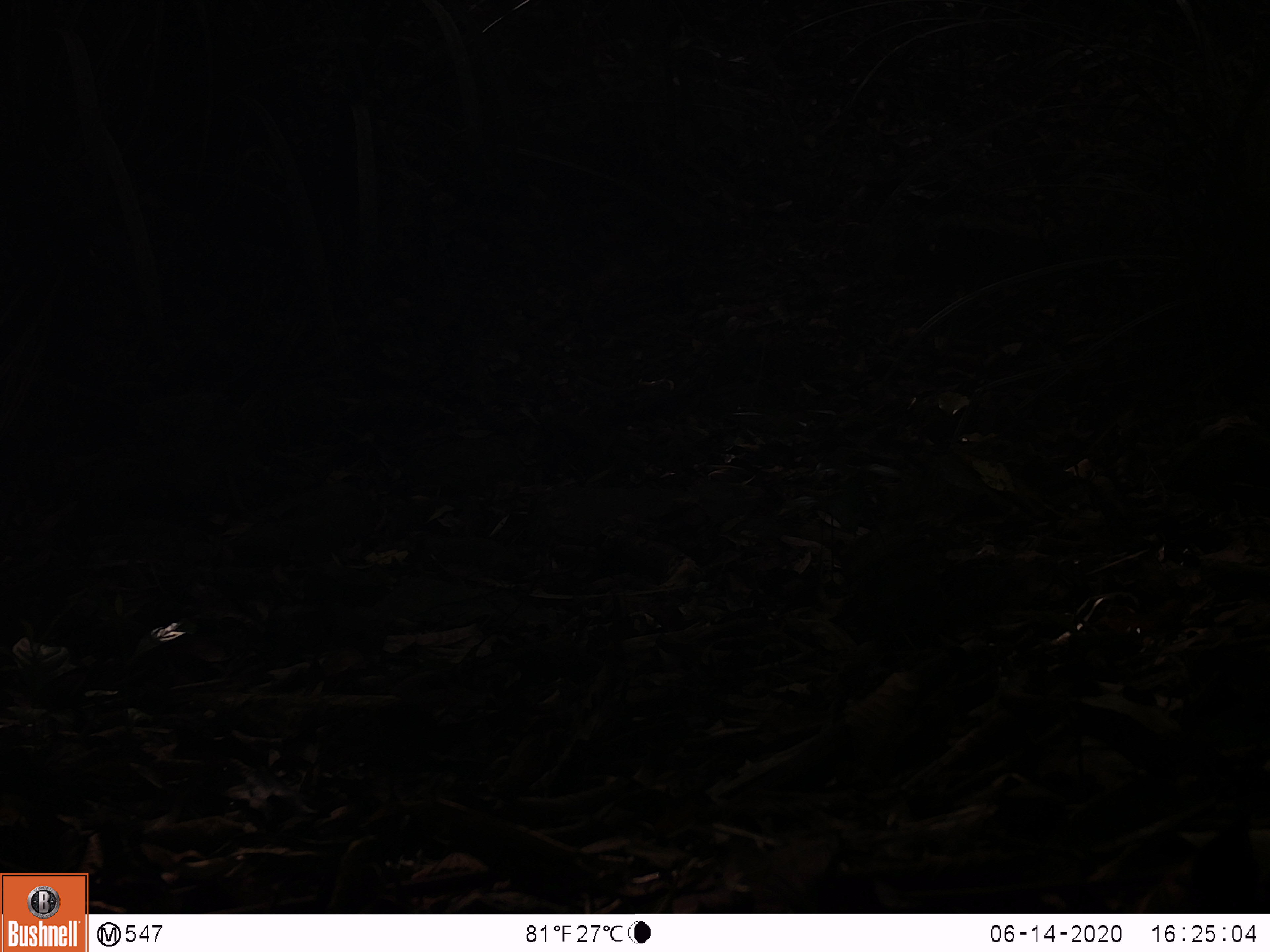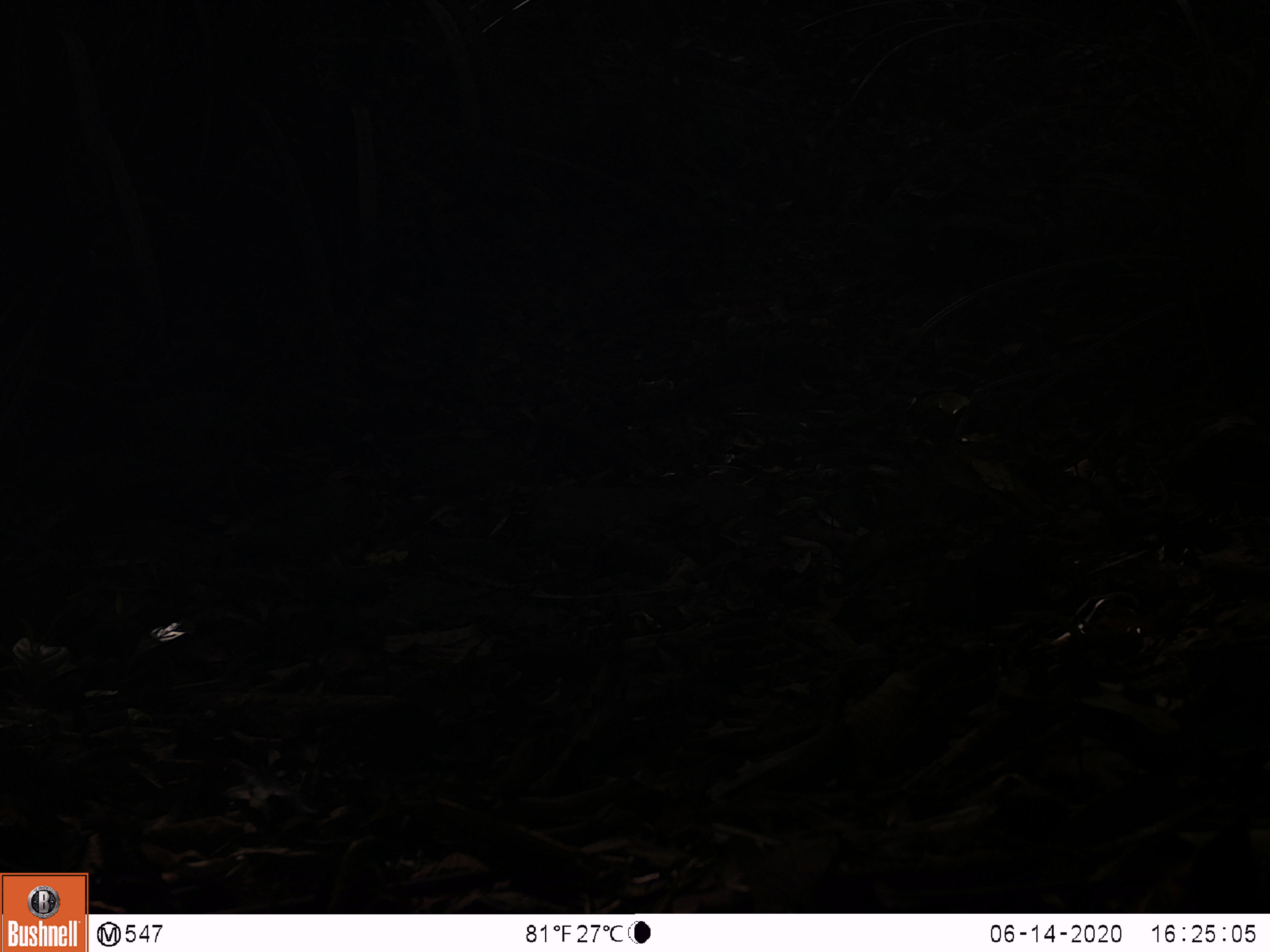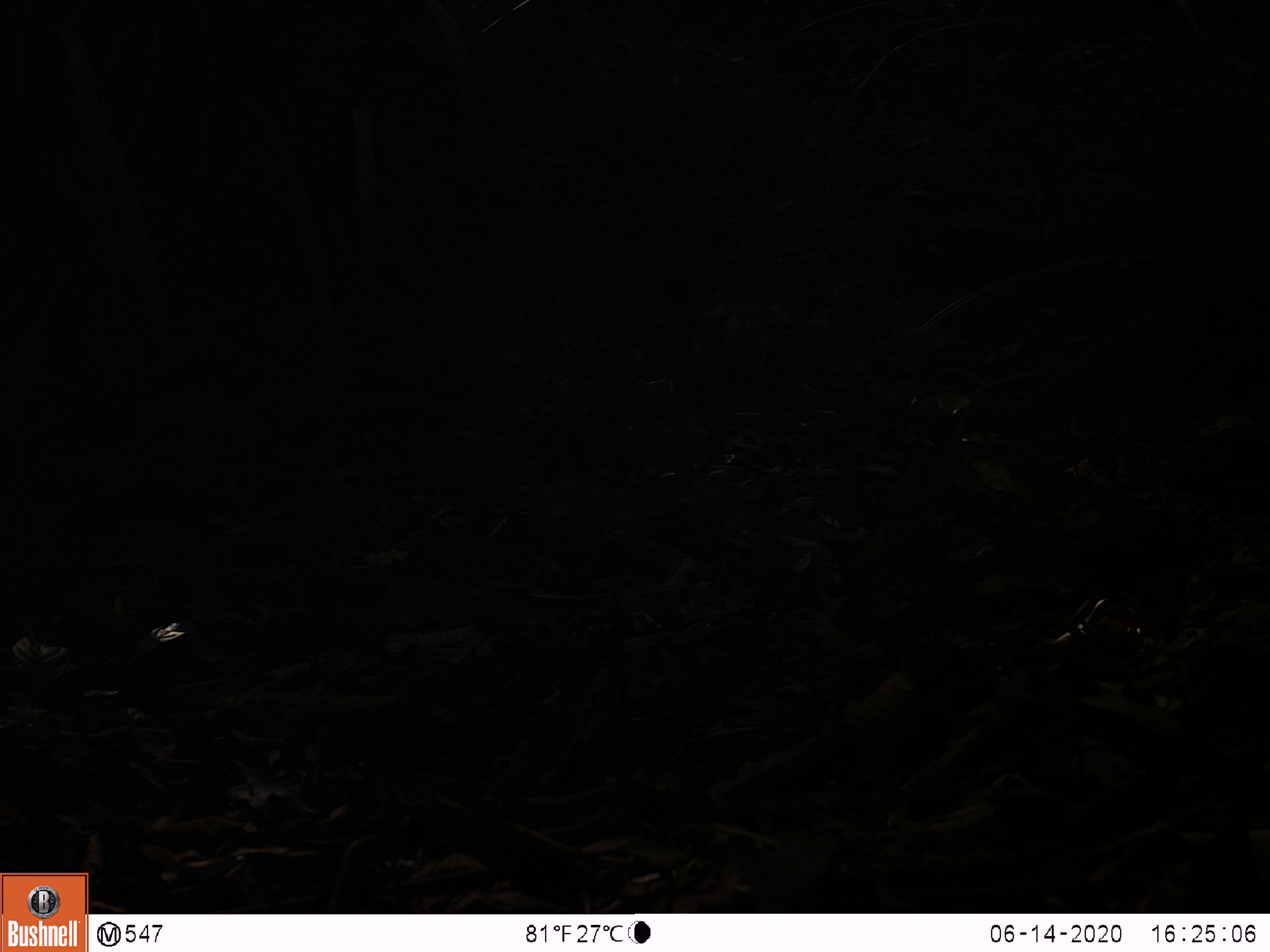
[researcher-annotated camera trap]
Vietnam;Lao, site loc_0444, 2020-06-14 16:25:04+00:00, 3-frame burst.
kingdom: Animalia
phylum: Chordata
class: Mammalia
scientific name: Mammalia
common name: mammal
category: unidentified small mammal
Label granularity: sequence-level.